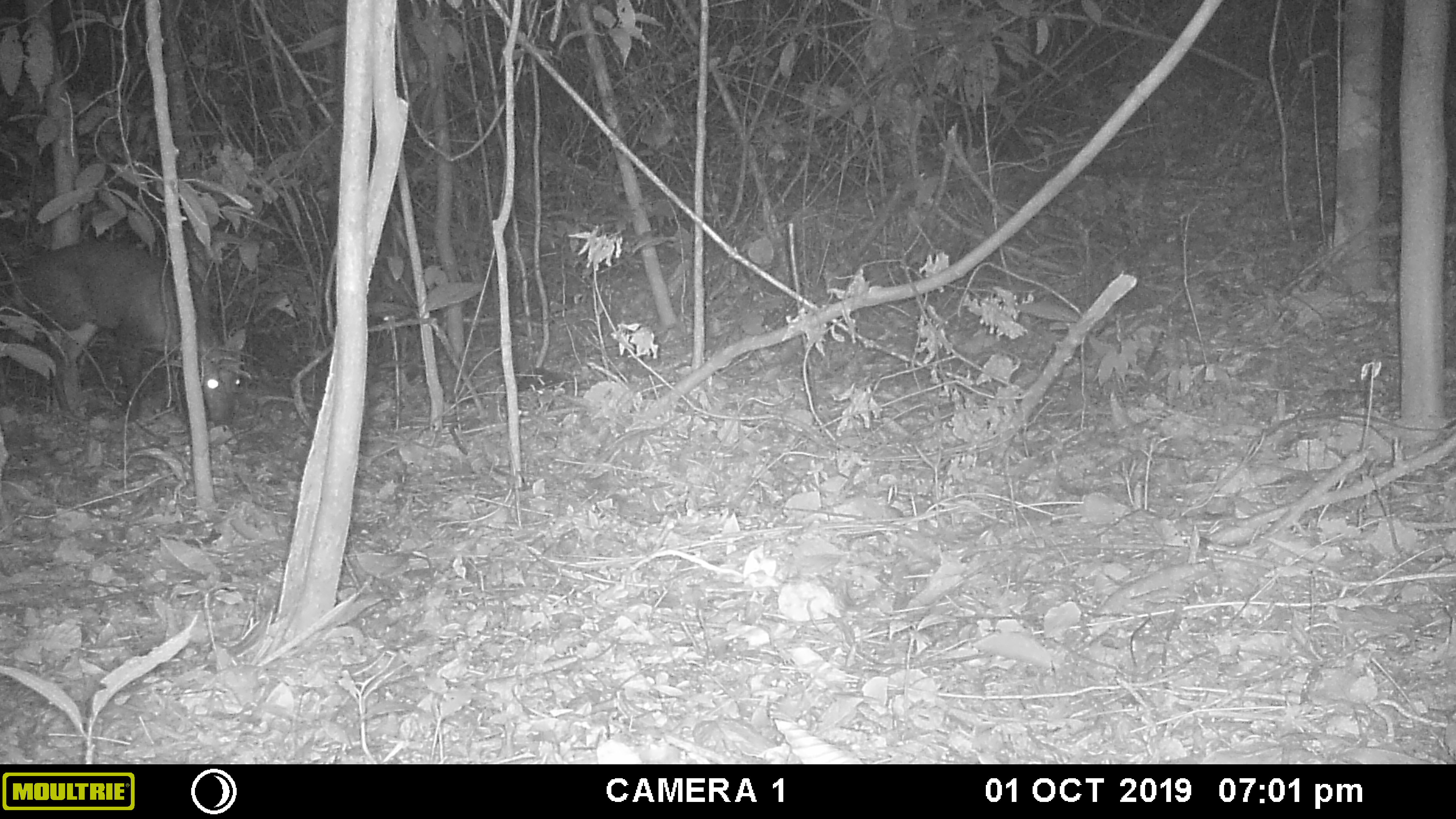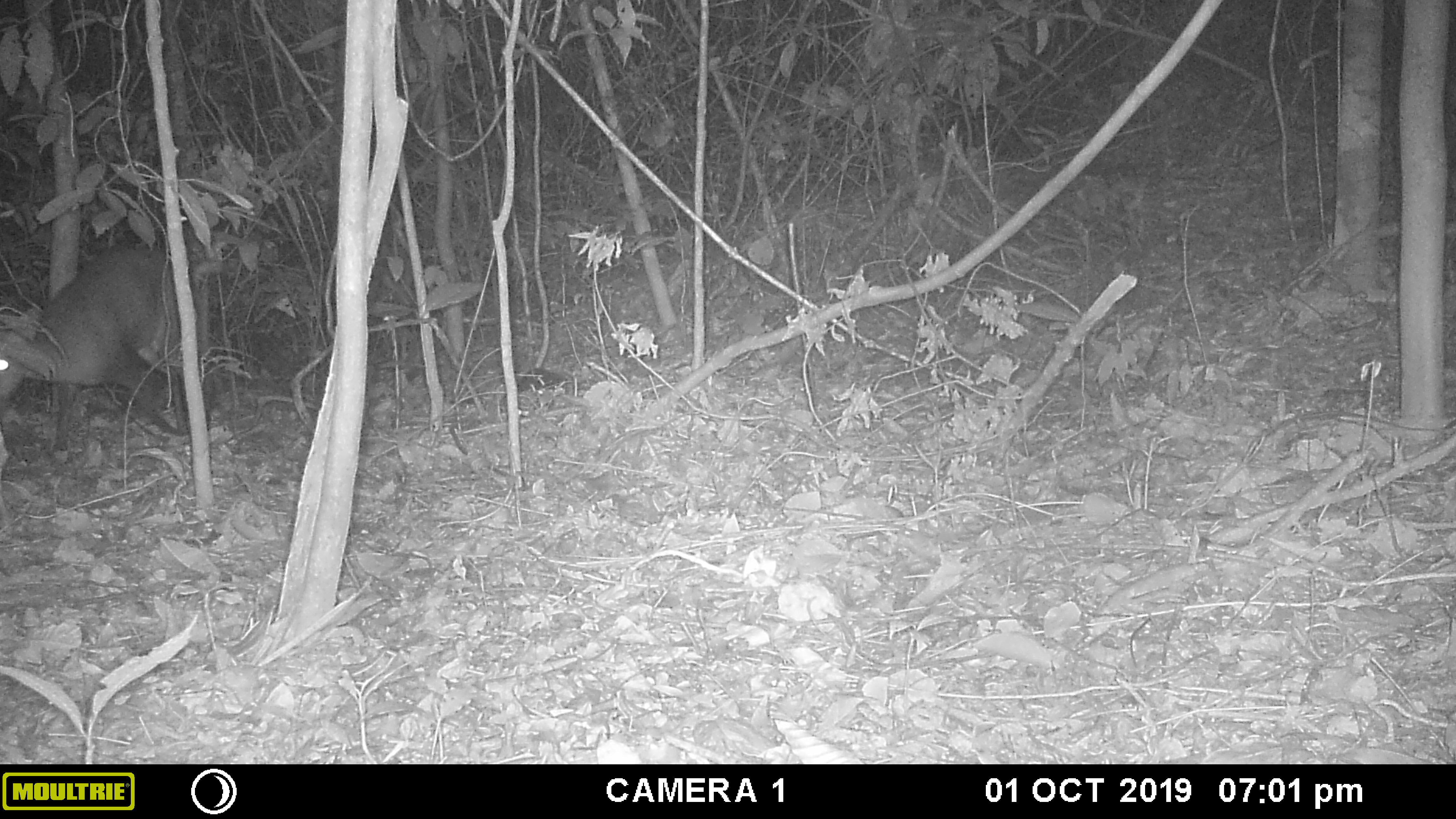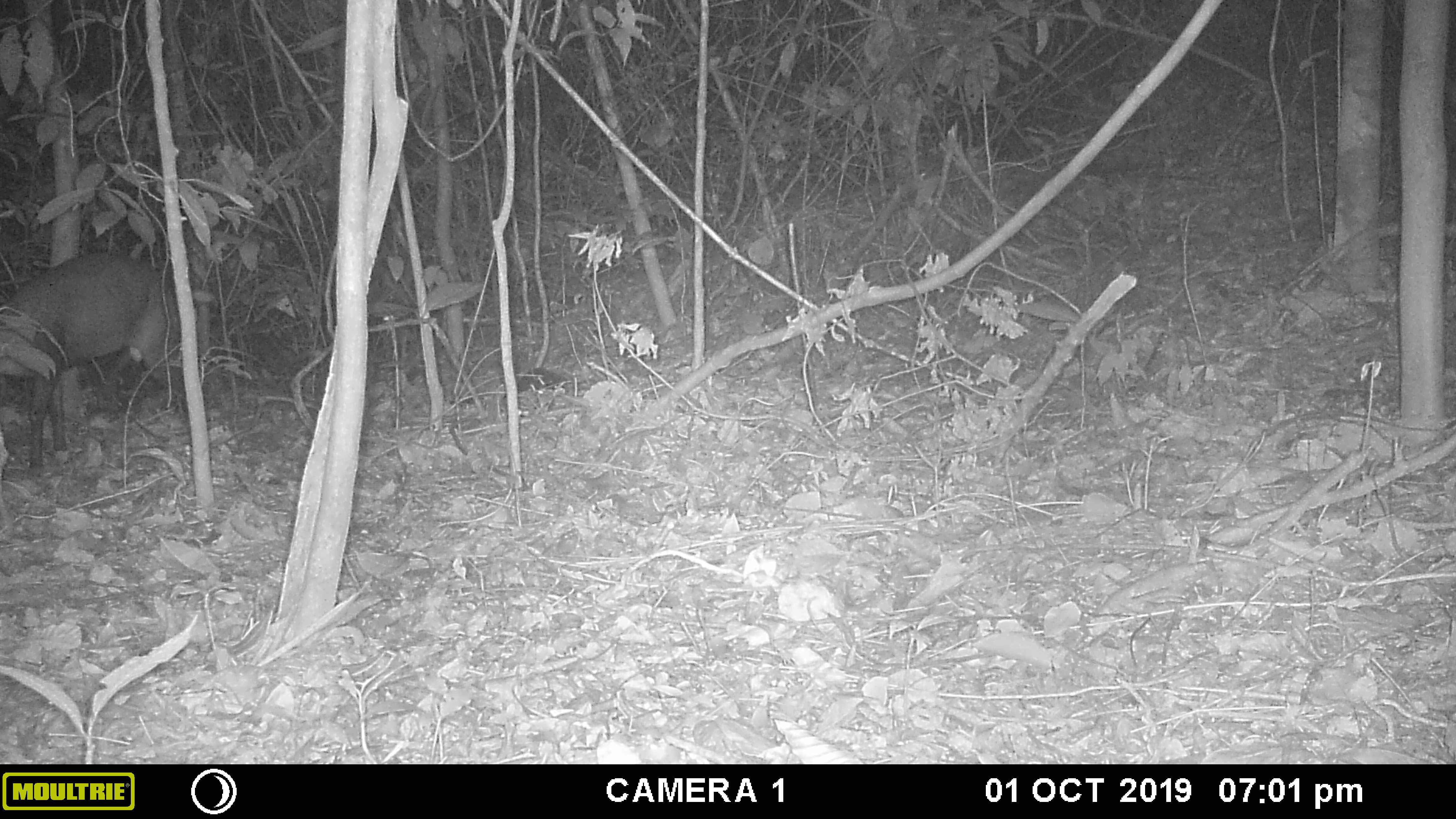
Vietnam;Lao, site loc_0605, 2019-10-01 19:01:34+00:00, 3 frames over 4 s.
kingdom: Animalia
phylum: Chordata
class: Mammalia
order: Artiodactyla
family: Cervidae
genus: Muntiacus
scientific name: Muntiacus rooseveltorum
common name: roosevelt's muntjac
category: roosevelts muntjac group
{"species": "roosevelts muntjac group (roosevelt's muntjac) (Muntiacus rooseveltorum)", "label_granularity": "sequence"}